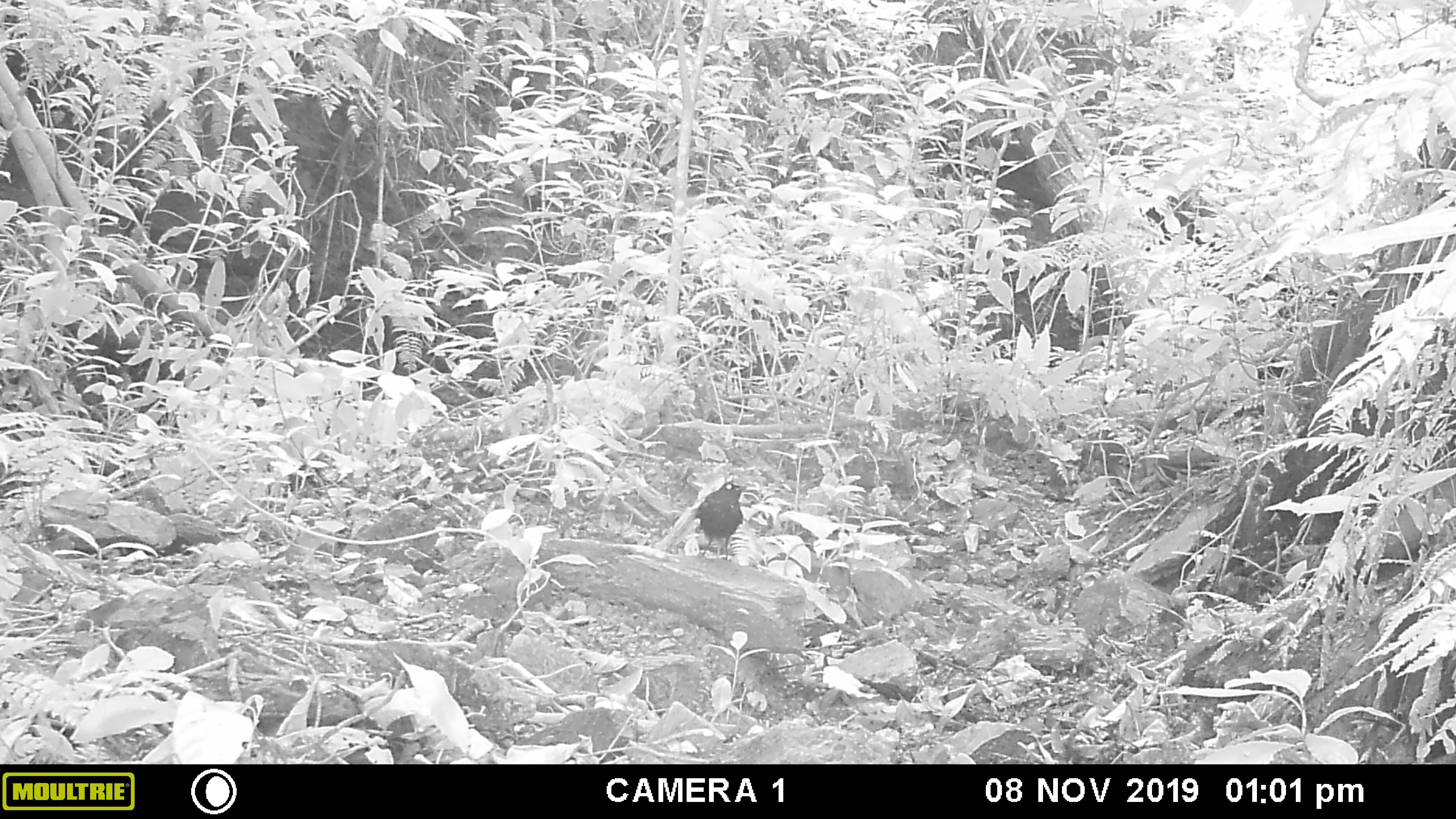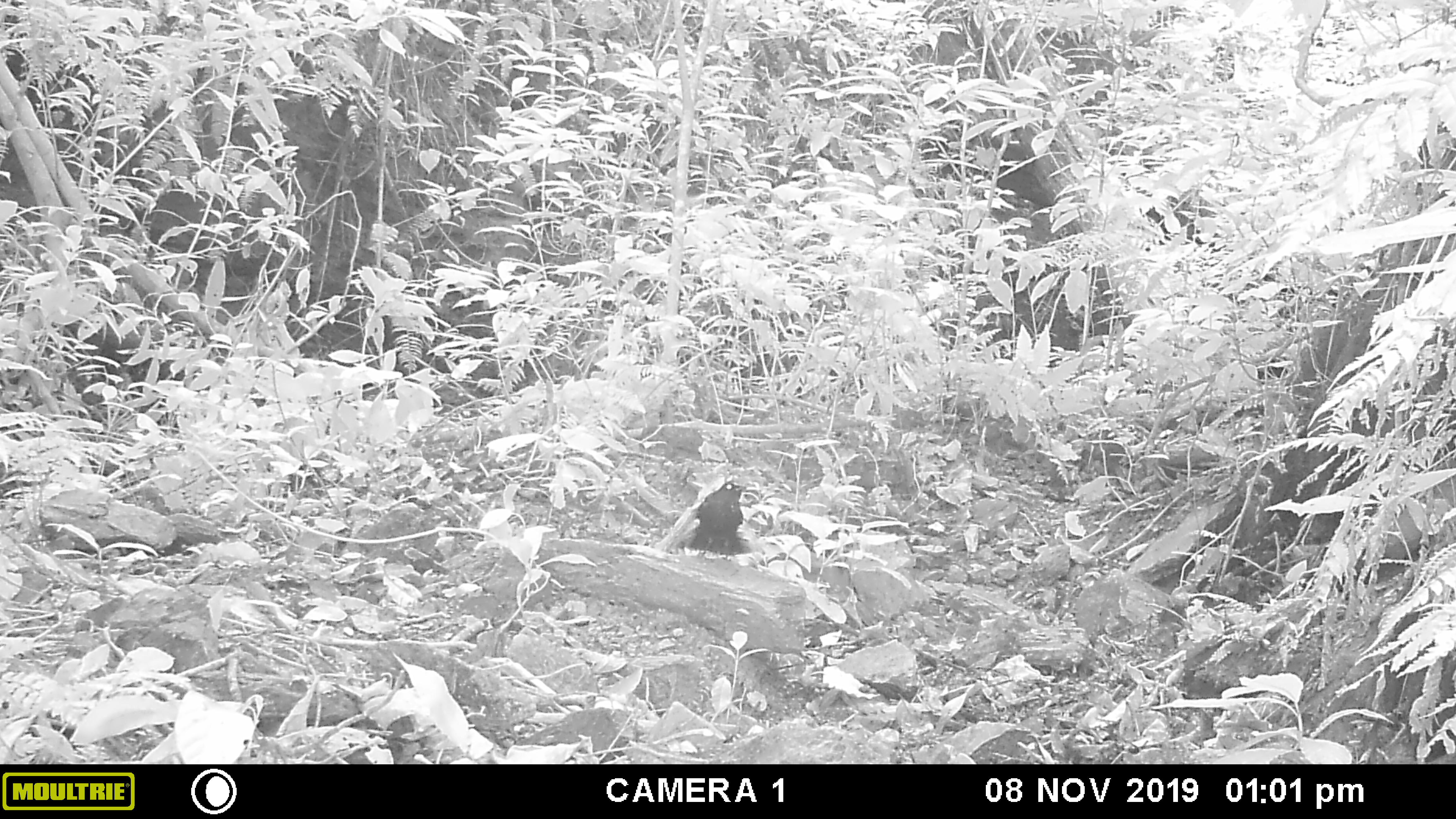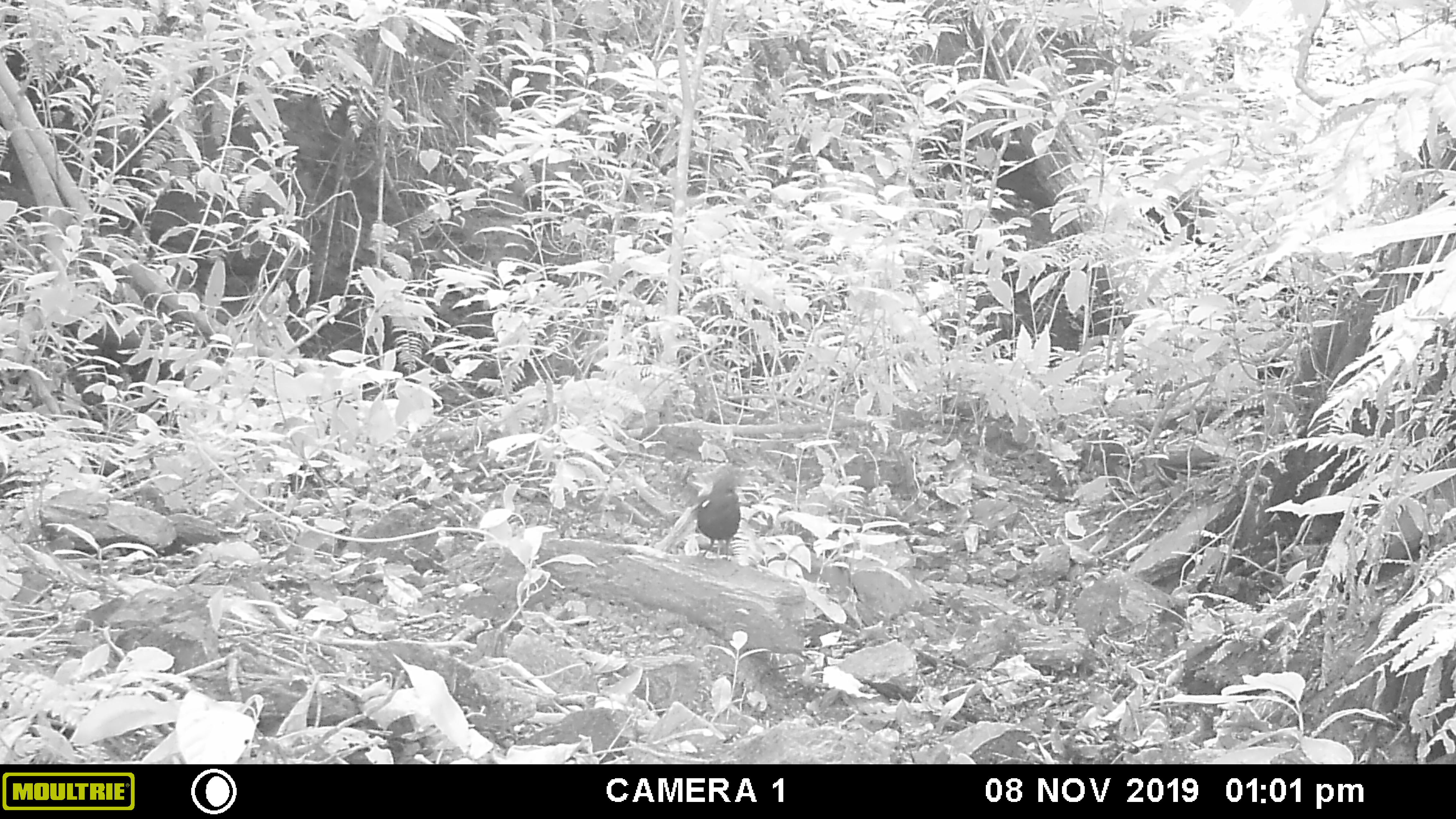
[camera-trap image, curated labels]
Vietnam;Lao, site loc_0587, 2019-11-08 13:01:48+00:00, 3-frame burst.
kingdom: Animalia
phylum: Chordata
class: Aves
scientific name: Aves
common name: bird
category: unidentified bird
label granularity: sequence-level